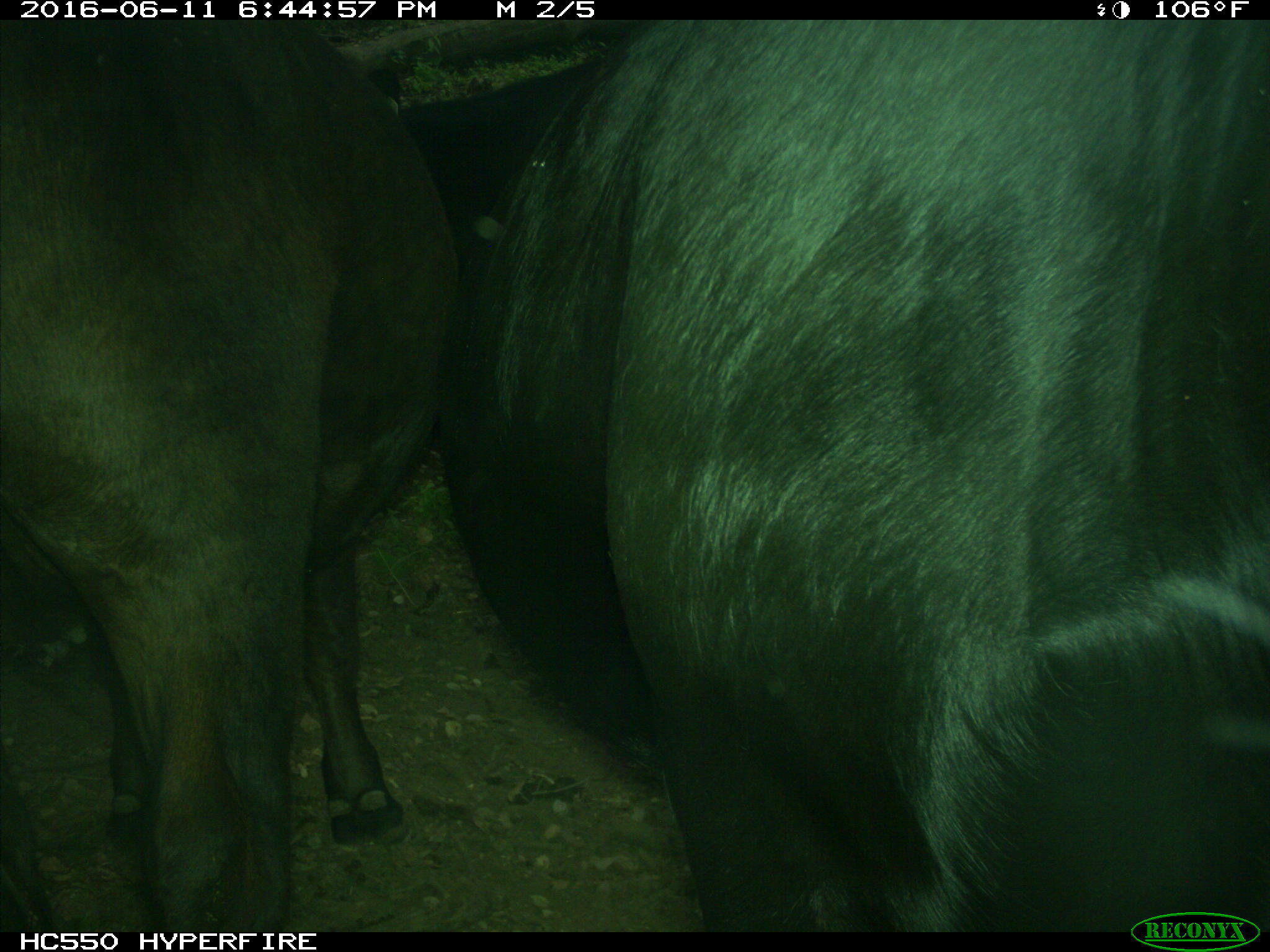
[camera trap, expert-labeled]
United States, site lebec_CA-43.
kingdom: Animalia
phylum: Chordata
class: Mammalia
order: Artiodactyla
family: Bovidae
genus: Bos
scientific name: Bos taurus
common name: domestic cow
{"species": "Bos taurus (domestic cow)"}